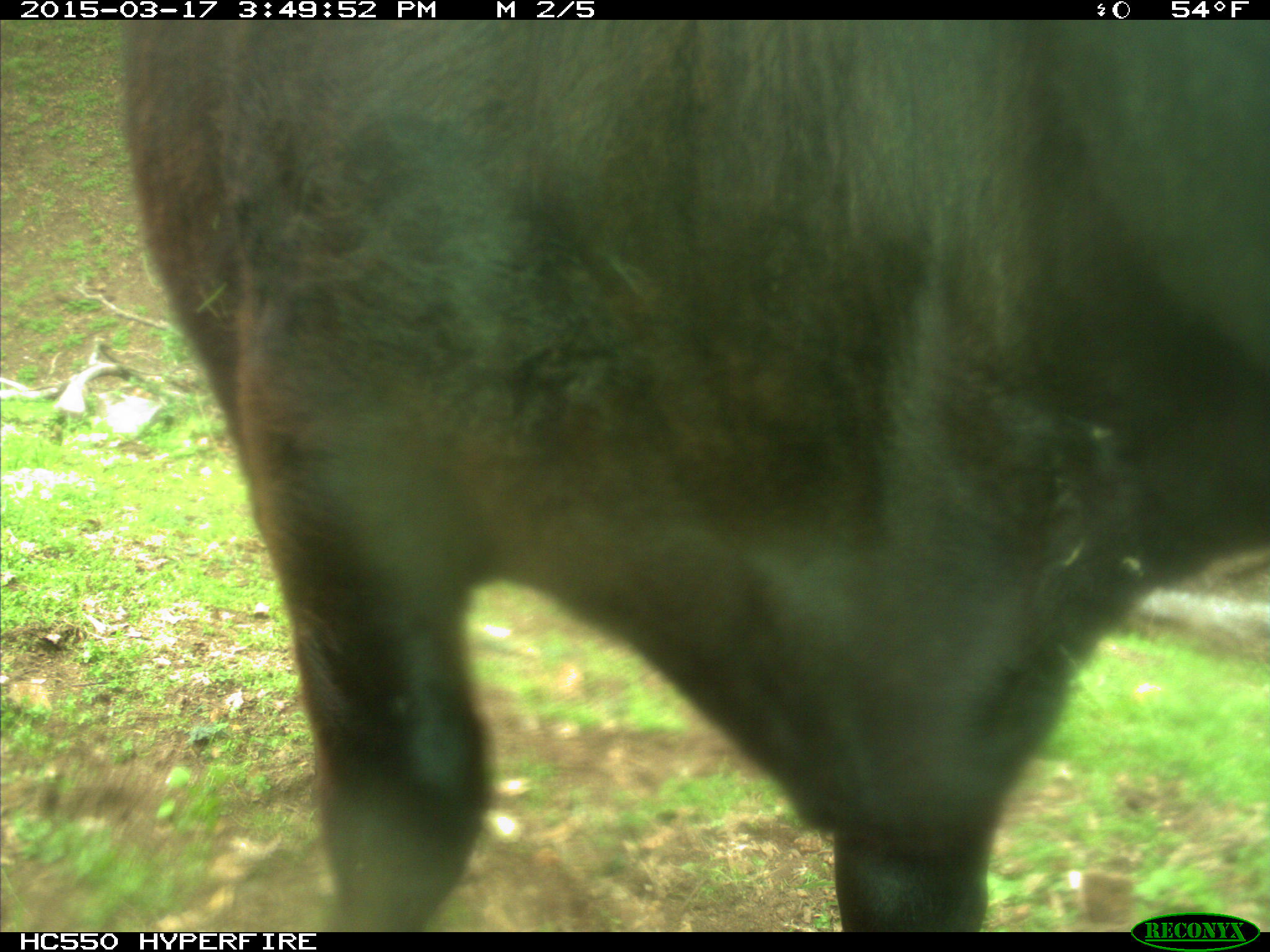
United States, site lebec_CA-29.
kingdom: Animalia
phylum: Chordata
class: Mammalia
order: Artiodactyla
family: Bovidae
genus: Bos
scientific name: Bos taurus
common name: domestic cow